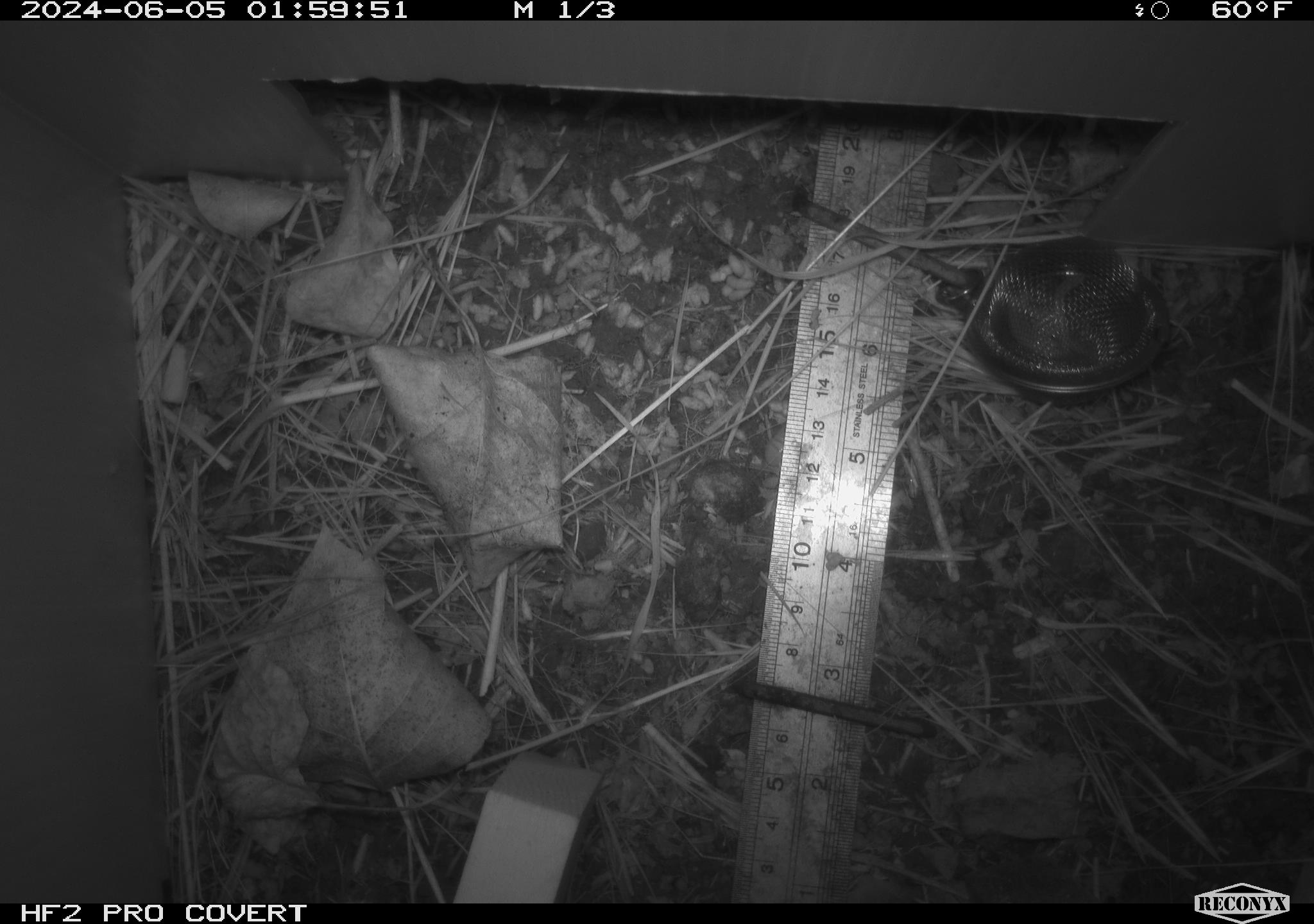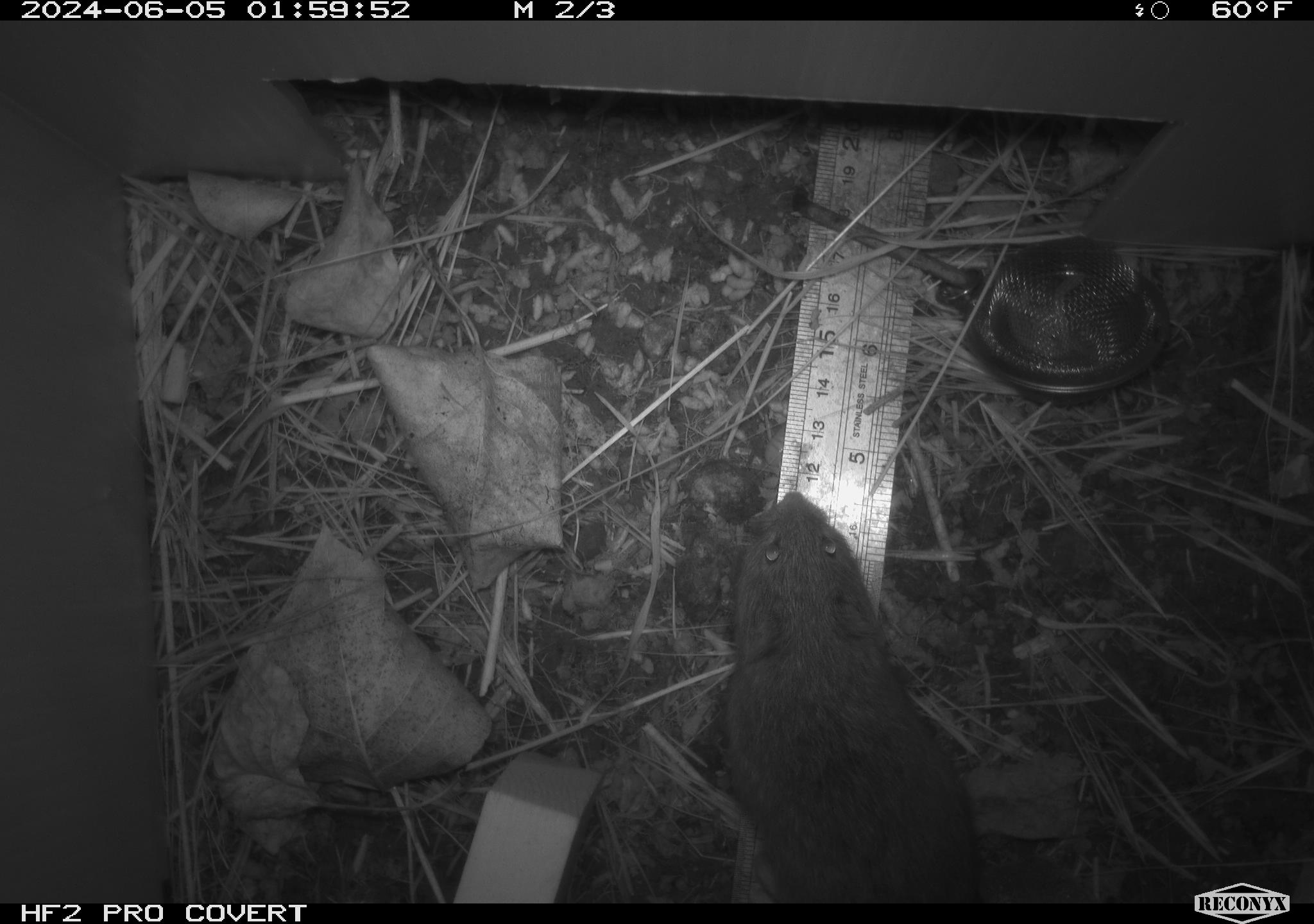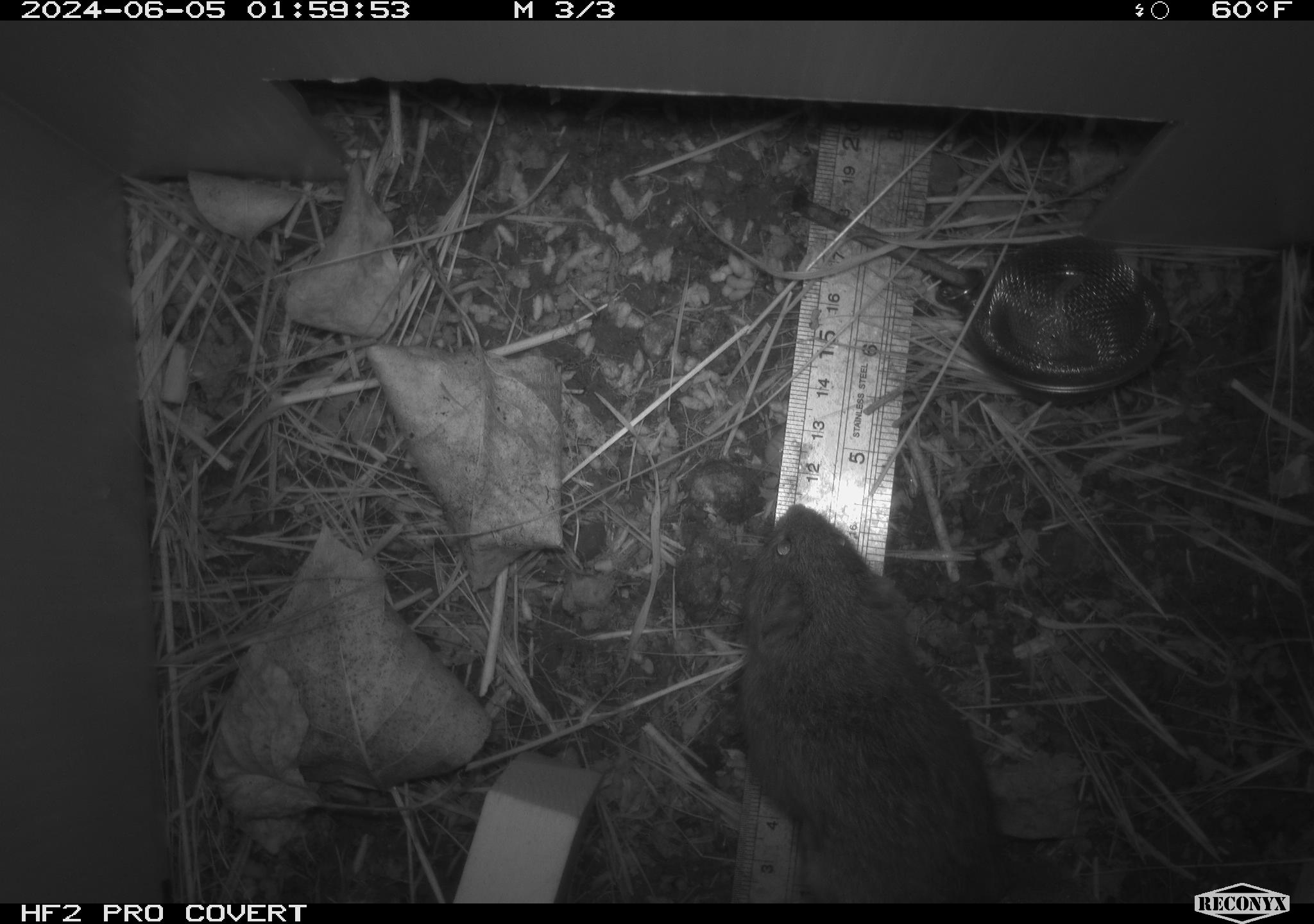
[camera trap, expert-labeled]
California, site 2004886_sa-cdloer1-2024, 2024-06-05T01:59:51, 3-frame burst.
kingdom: Animalia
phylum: Chordata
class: Mammalia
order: Rodentia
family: Cricetidae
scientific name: Arvicolinae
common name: voles, lemmings, and muskrats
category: arvicolinae subfamily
Arvicolinae subfamily (voles, lemmings, and muskrats) (Arvicolinae).